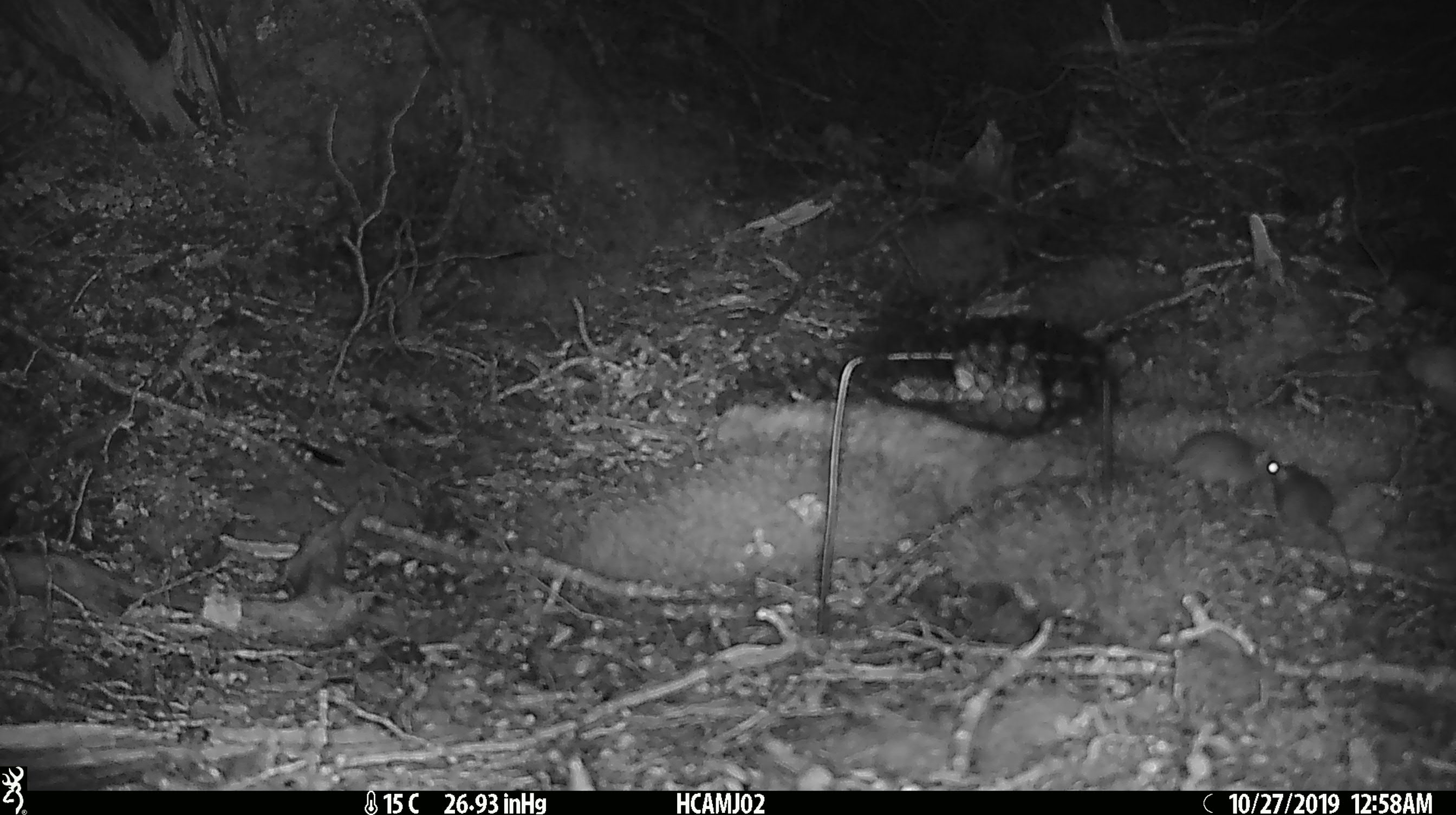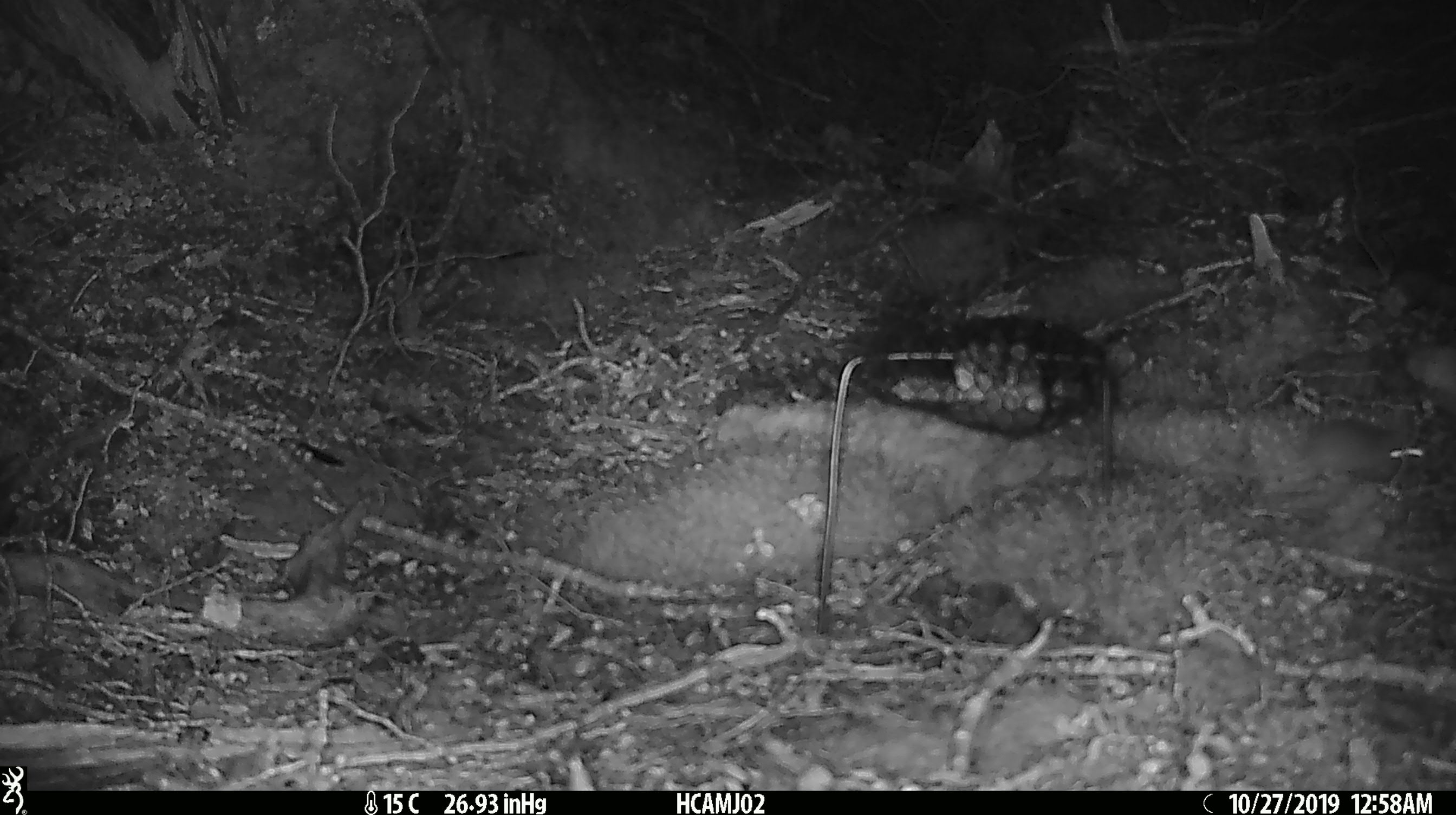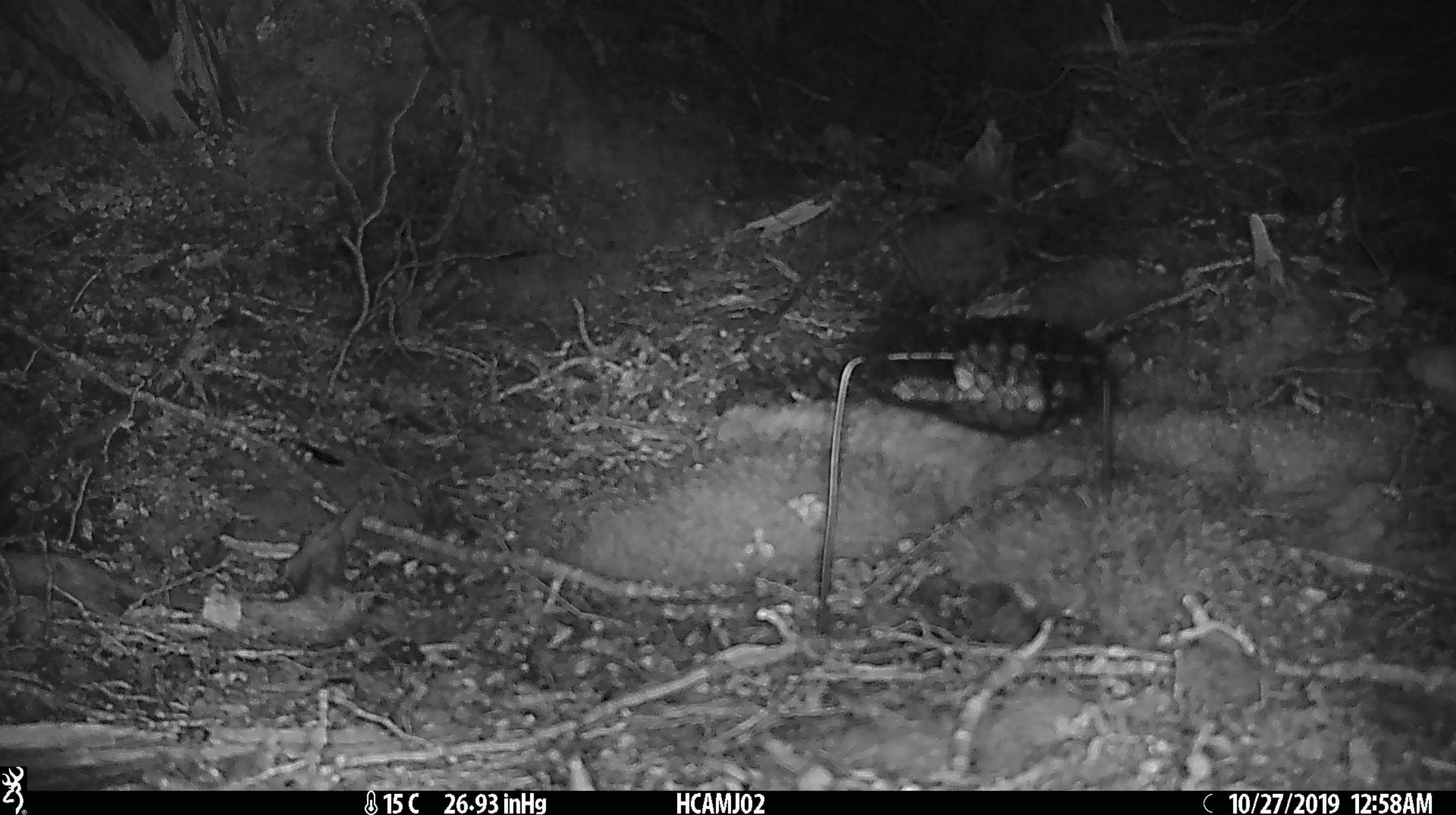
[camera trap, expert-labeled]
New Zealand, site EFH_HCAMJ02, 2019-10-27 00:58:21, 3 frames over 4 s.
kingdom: Animalia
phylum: Chordata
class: Mammalia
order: Rodentia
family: Muridae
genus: Mus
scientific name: Mus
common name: mouse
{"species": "mouse (Mus)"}